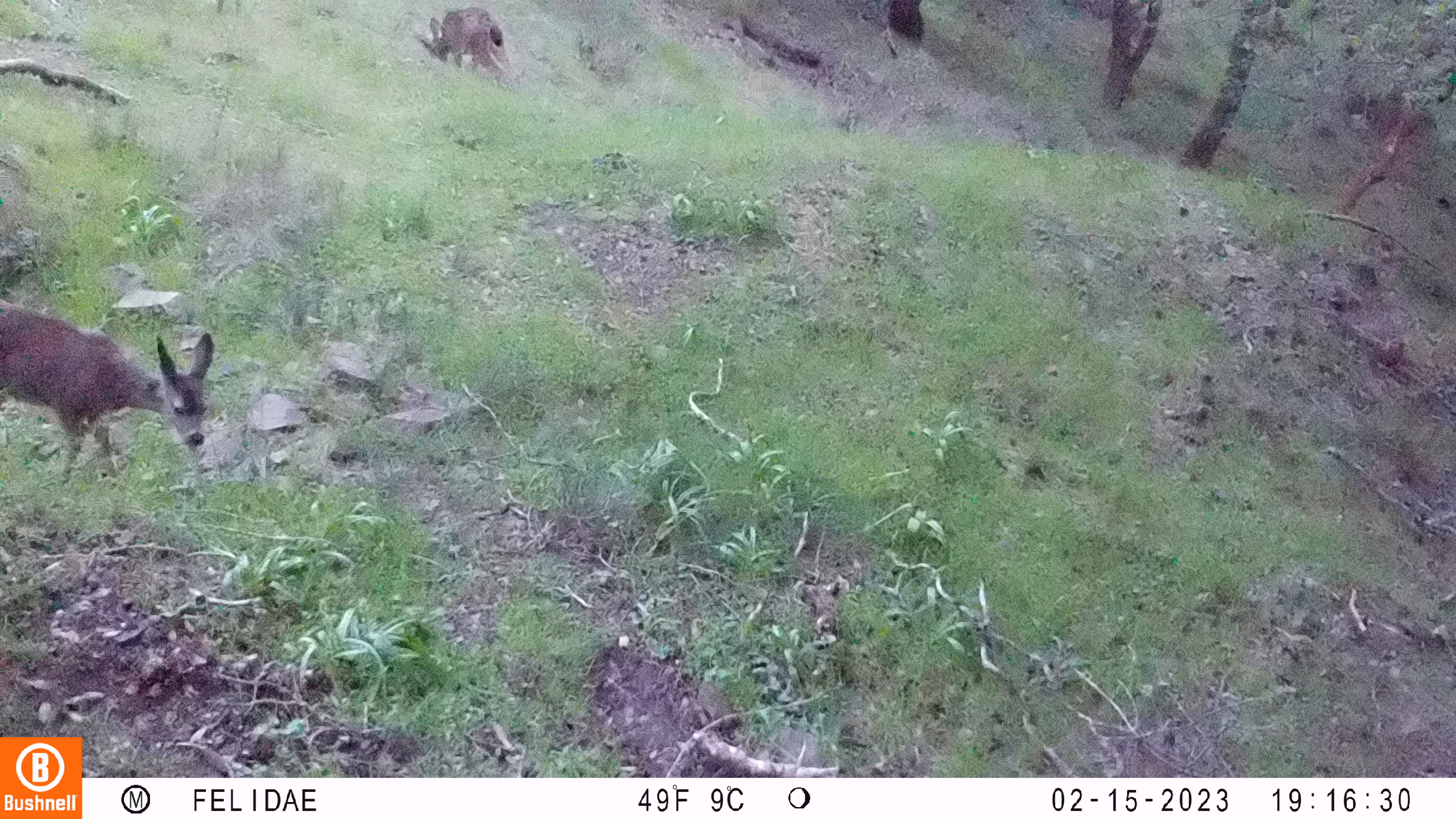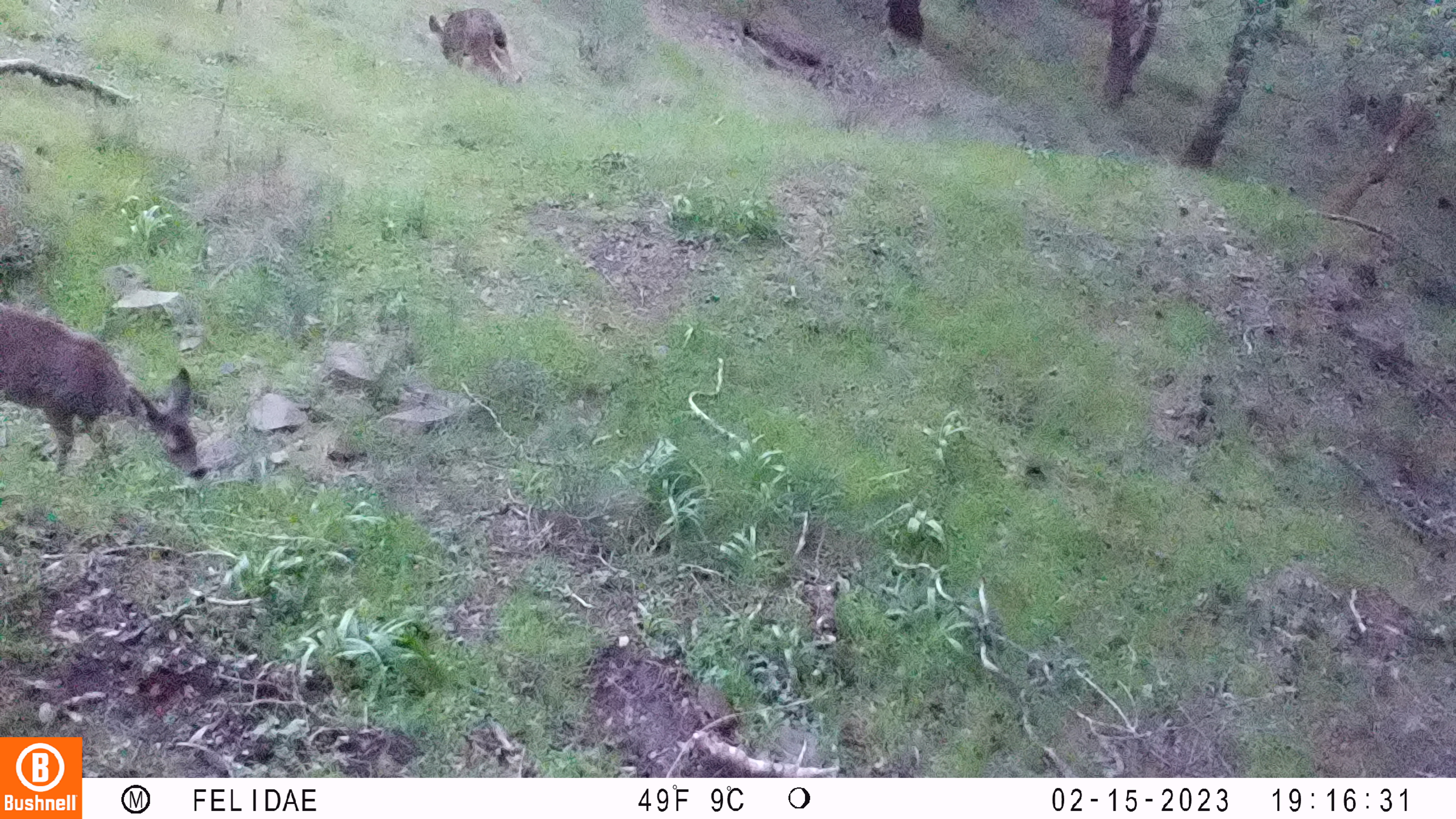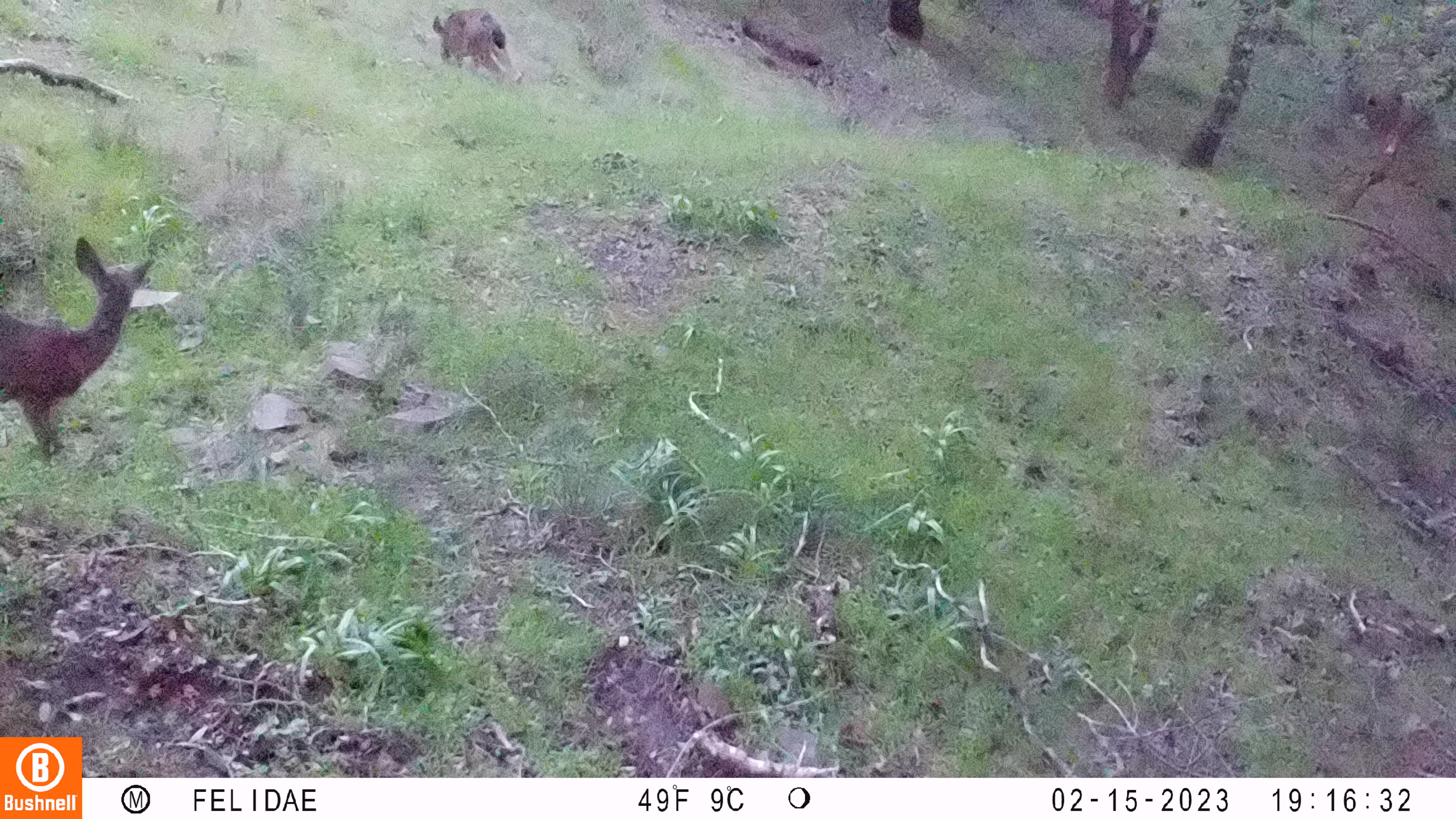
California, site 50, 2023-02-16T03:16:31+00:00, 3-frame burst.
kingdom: Animalia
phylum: Chordata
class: Mammalia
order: Artiodactyla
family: Cervidae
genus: Odocoileus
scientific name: Odocoileus hemionus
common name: mule deer